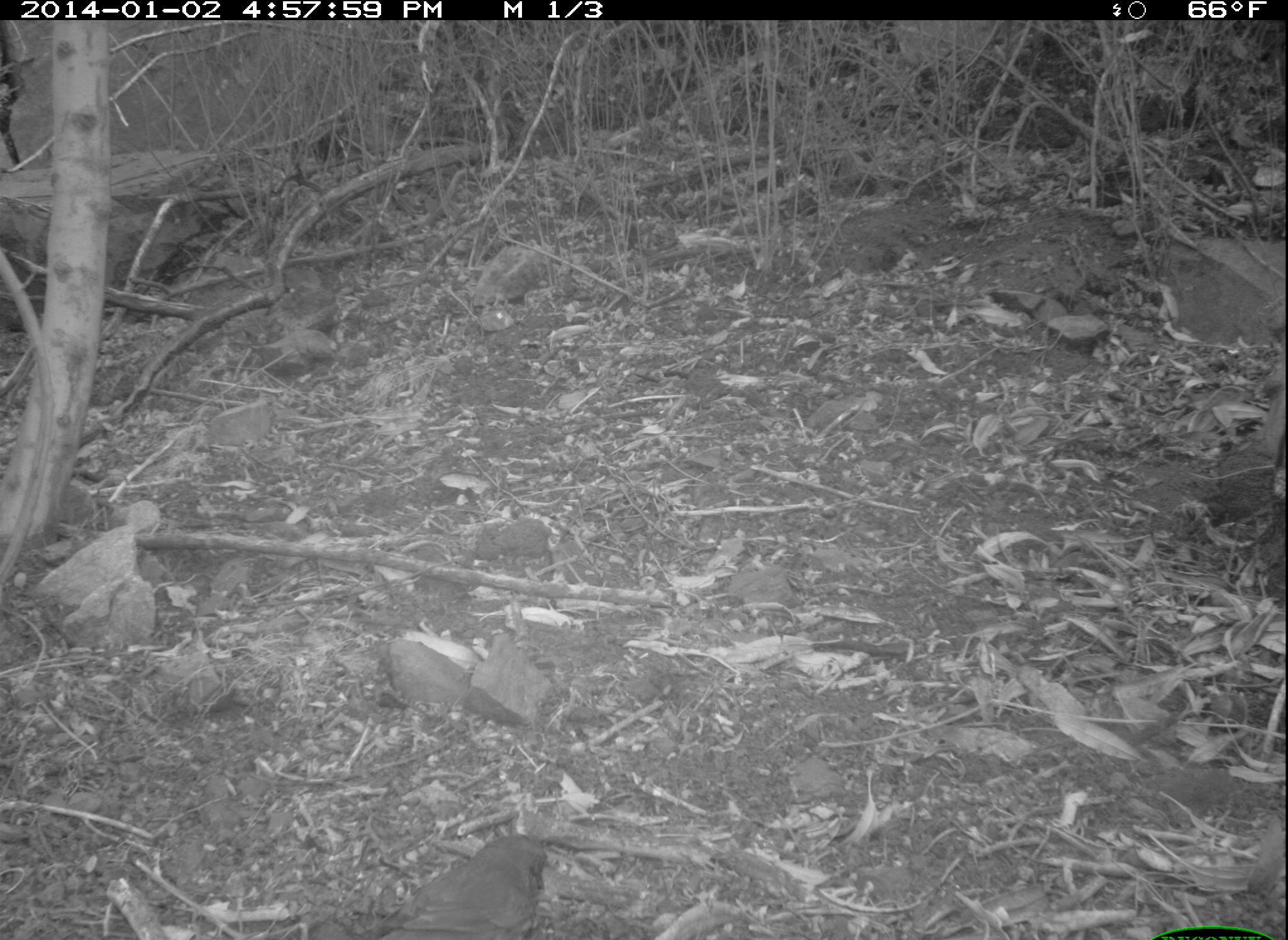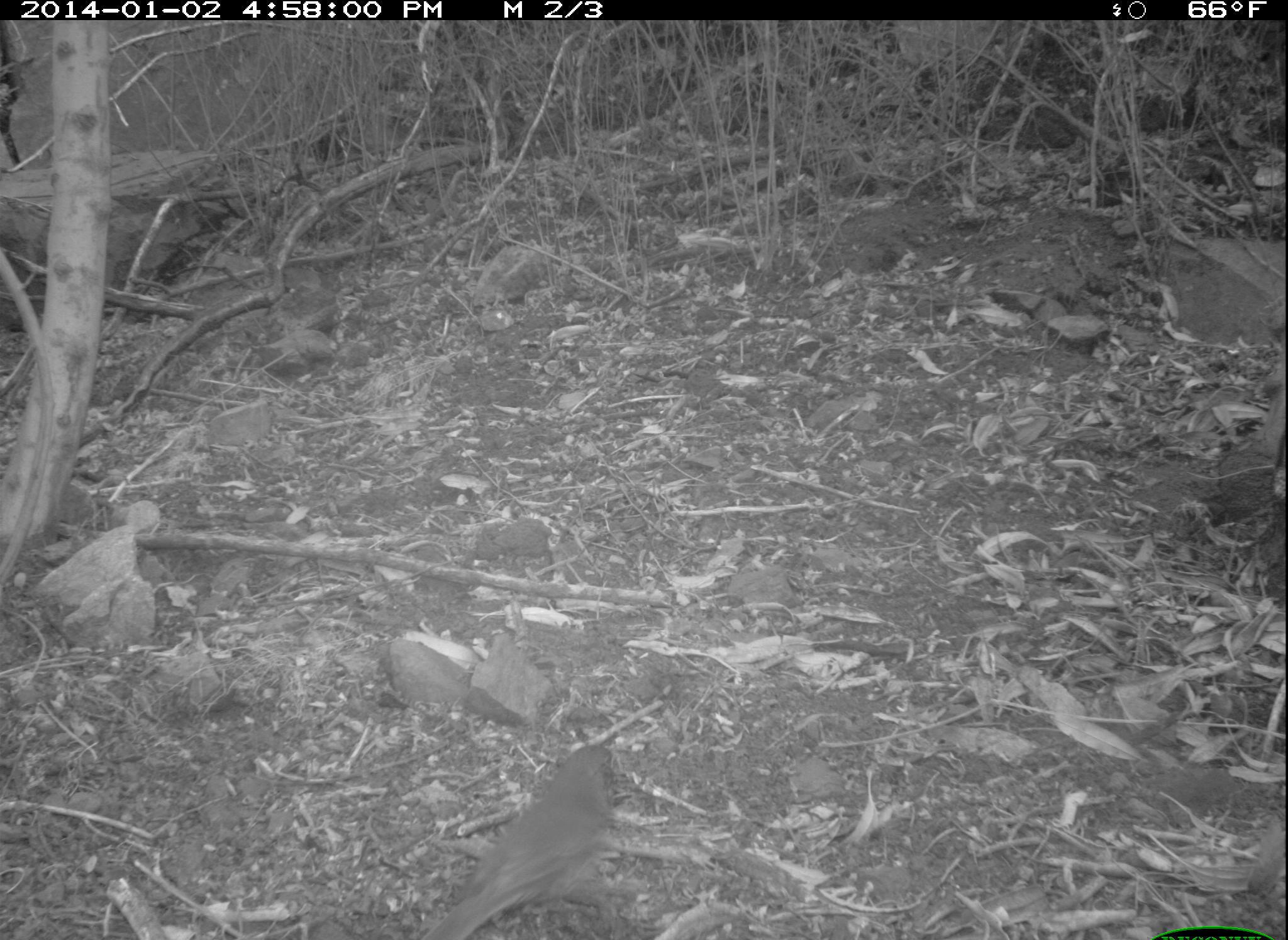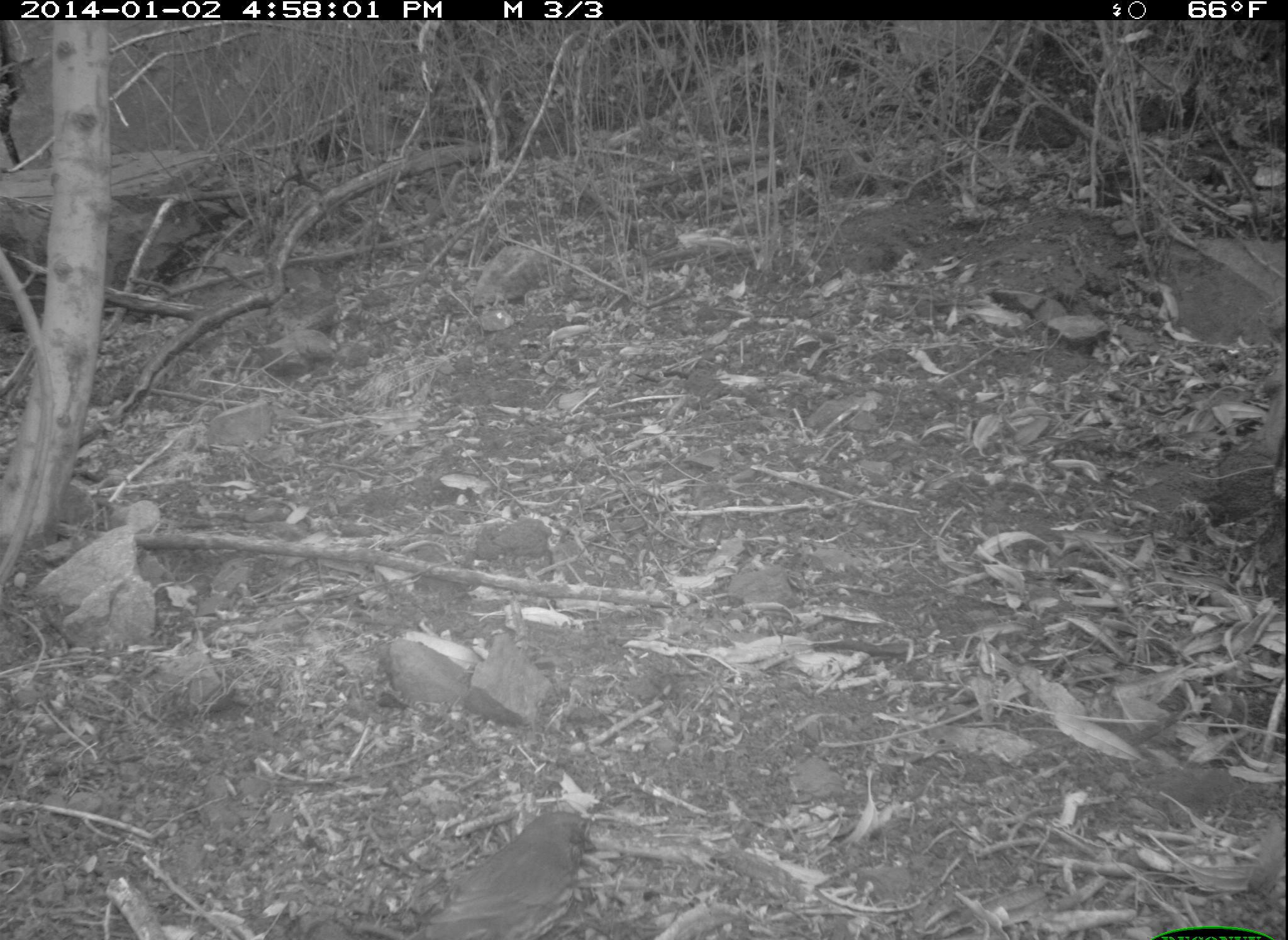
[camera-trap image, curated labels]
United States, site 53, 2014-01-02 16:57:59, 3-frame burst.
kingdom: Animalia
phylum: Chordata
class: Aves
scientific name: Aves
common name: bird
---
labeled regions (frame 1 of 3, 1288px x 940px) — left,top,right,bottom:
bird: 358,832,553,940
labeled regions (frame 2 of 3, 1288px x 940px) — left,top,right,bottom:
bird: 420,744,618,940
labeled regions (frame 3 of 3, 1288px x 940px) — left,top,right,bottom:
bird: 389,808,597,940